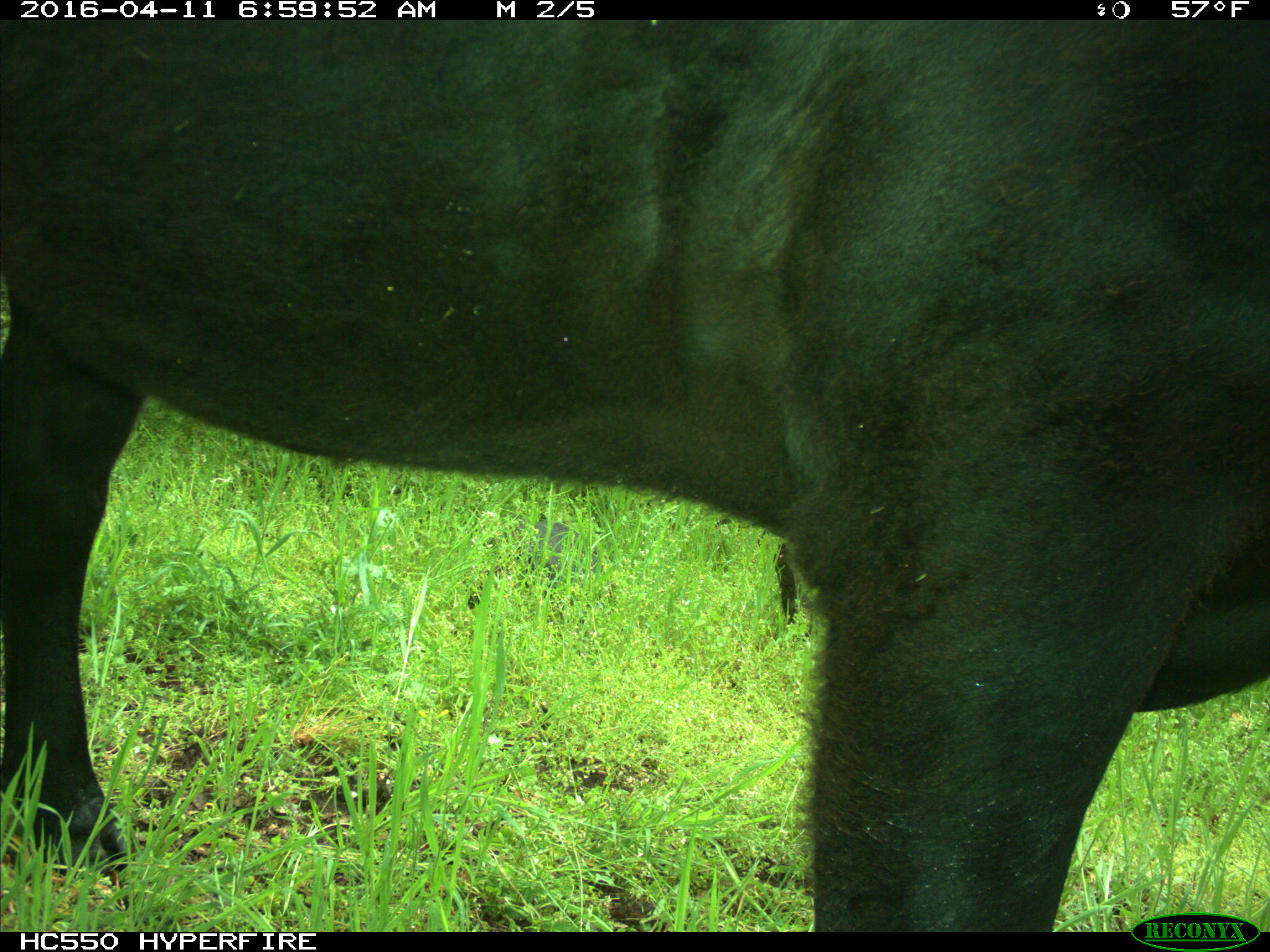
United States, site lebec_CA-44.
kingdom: Animalia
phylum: Chordata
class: Mammalia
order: Artiodactyla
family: Bovidae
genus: Bos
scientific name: Bos taurus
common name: domestic cow